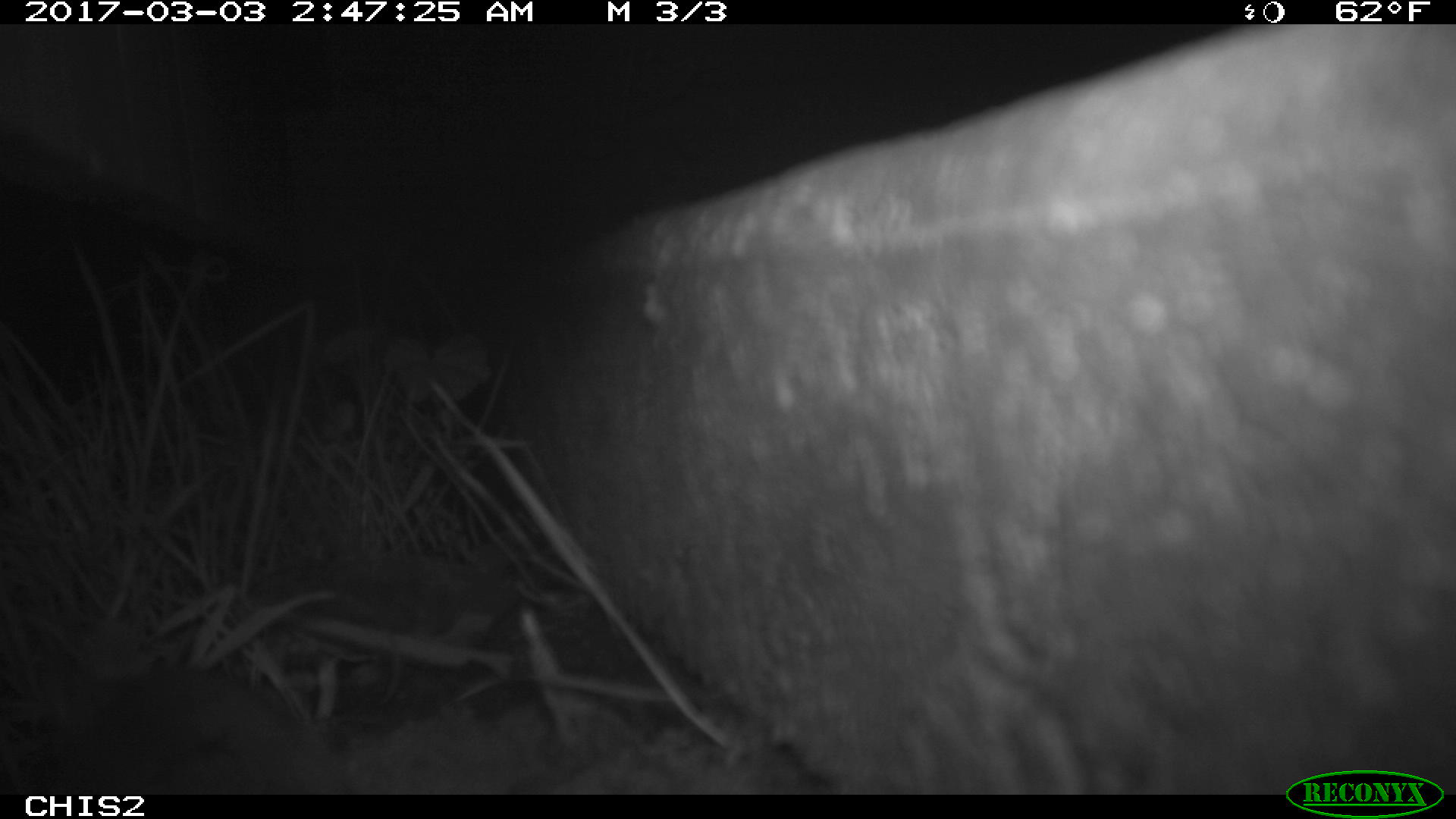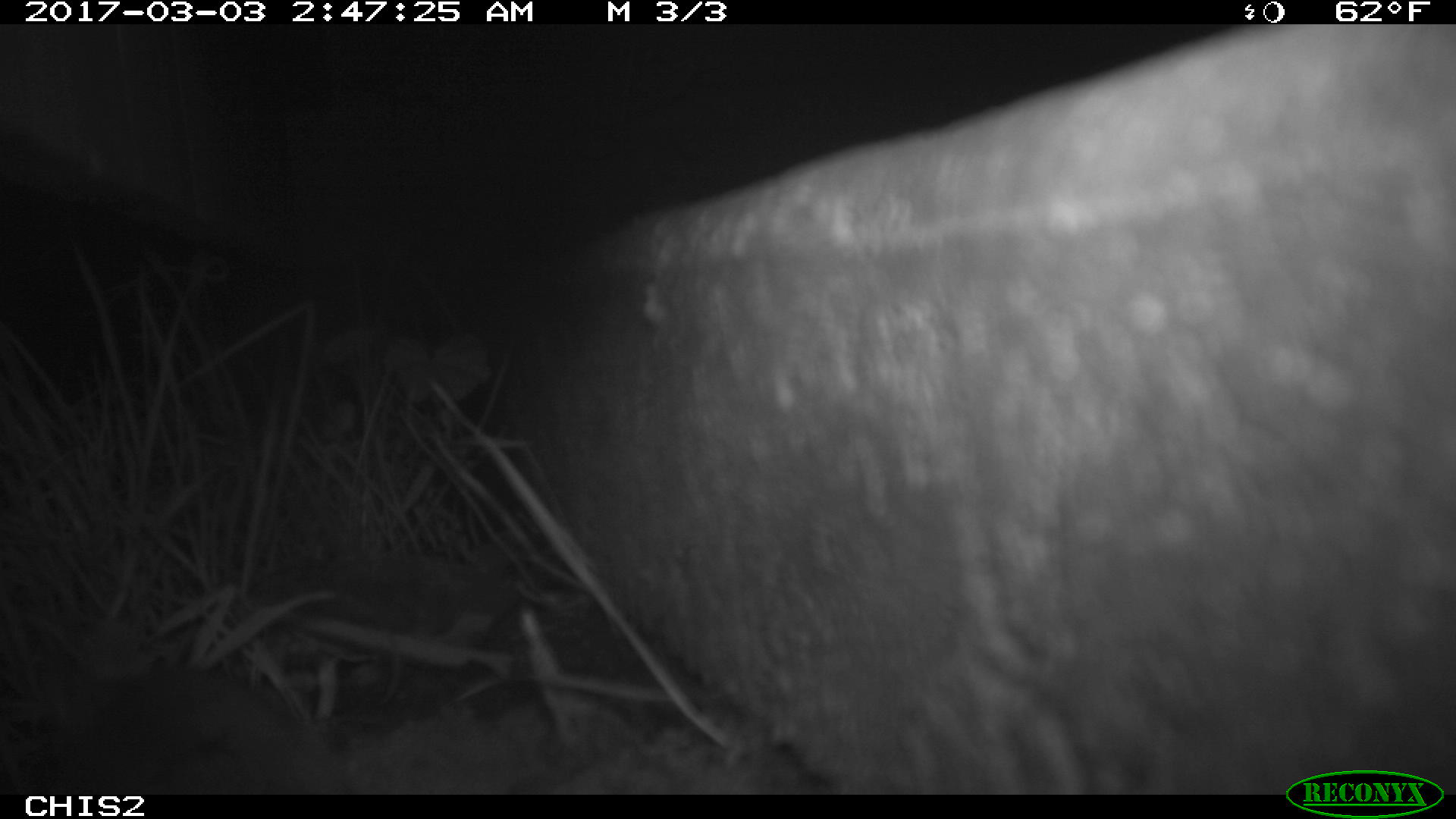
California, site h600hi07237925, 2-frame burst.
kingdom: Animalia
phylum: Chordata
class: Mammalia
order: Rodentia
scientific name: Rodentia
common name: rodent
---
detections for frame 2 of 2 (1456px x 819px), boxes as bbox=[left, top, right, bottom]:
rodent: bbox=[35, 664, 357, 795]